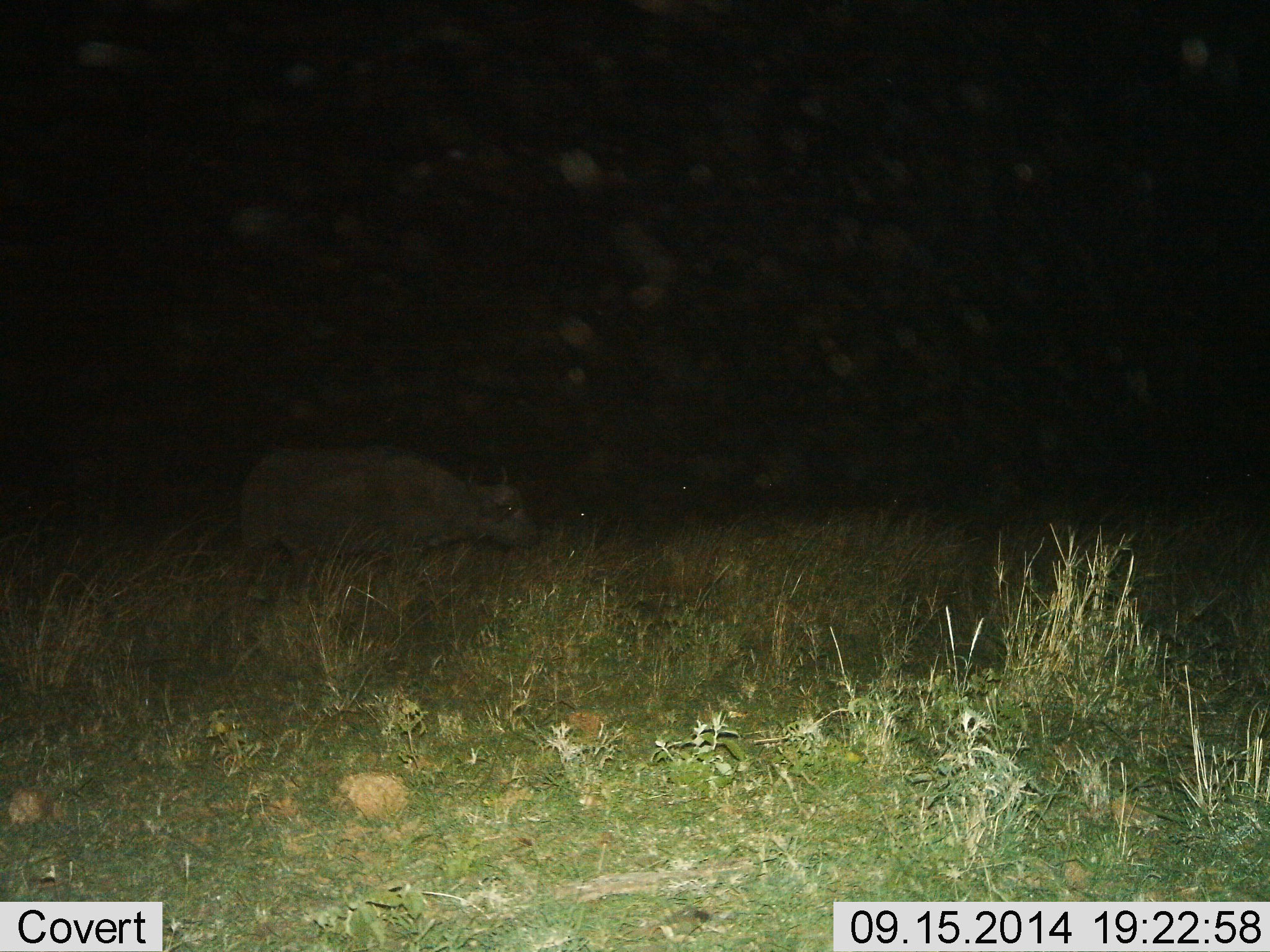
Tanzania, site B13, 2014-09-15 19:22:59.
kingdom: Animalia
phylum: Chordata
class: Mammalia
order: Artiodactyla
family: Bovidae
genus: Syncerus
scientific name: Syncerus caffer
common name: cape buffalo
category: buffalo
Buffalo (cape buffalo) (Syncerus caffer), count 1. Behavior (volunteer vote fractions): standing 50%, resting 0%, moving 60%, interacting 0%. Young present (vote fraction): 0%. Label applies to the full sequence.